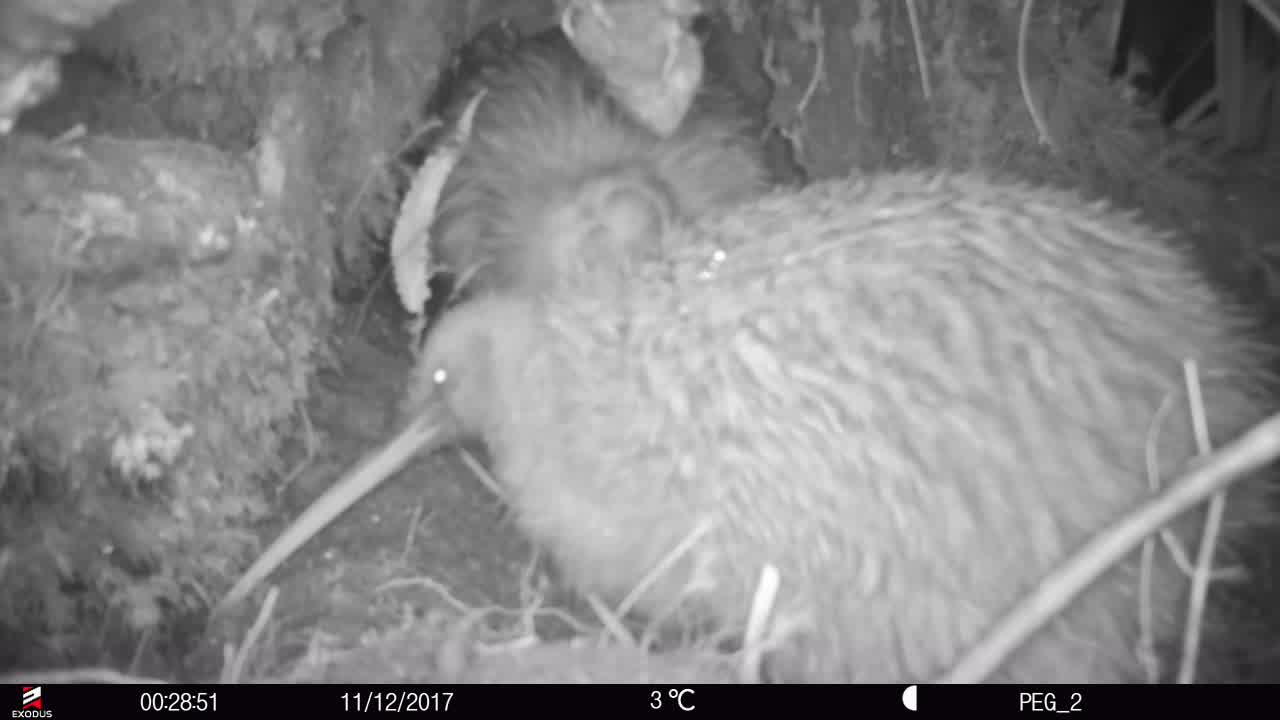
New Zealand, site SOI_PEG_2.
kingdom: Animalia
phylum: Chordata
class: Aves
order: Apterygiformes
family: Apterygidae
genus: Apteryx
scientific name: Apteryx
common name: kiwi